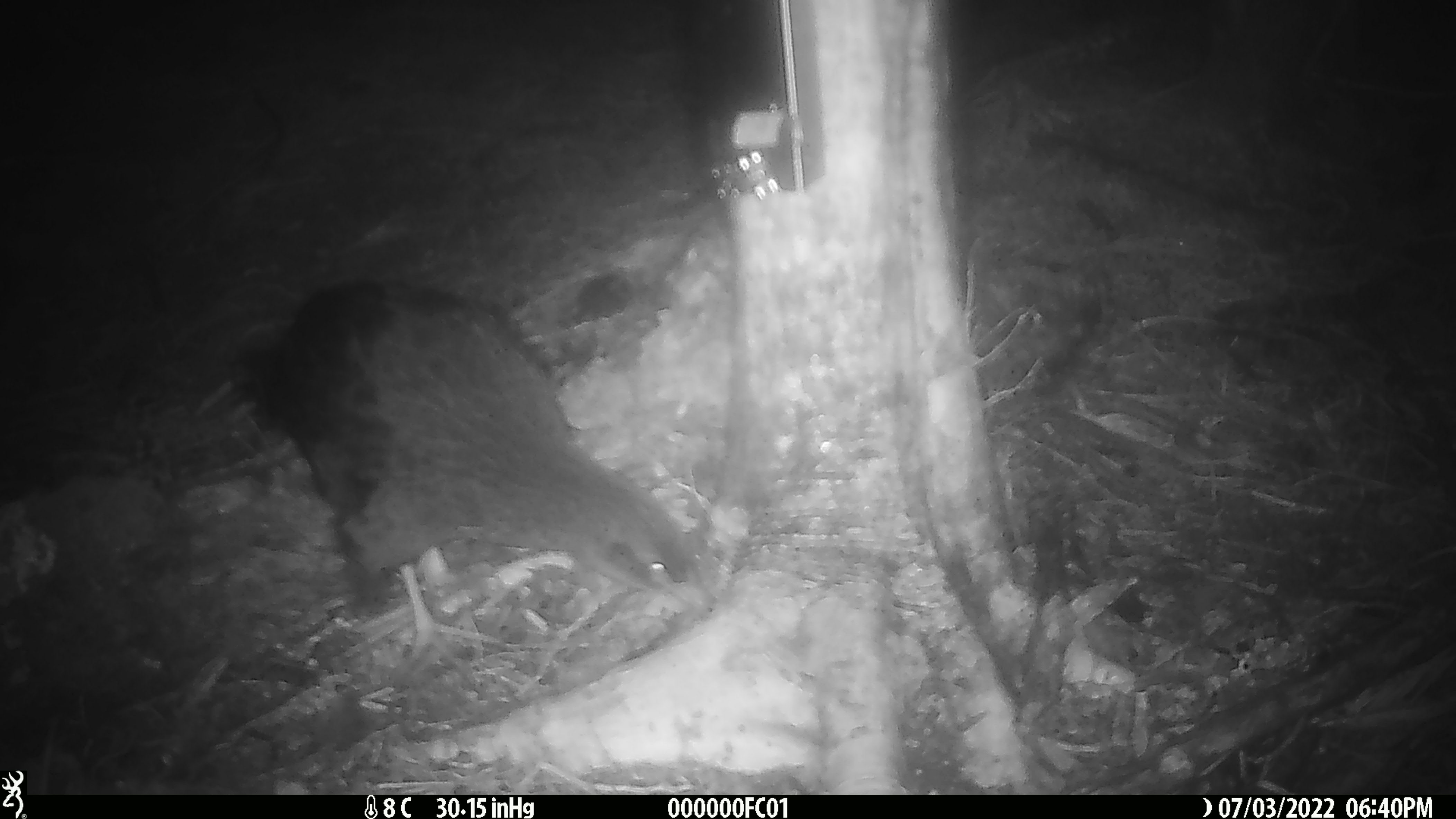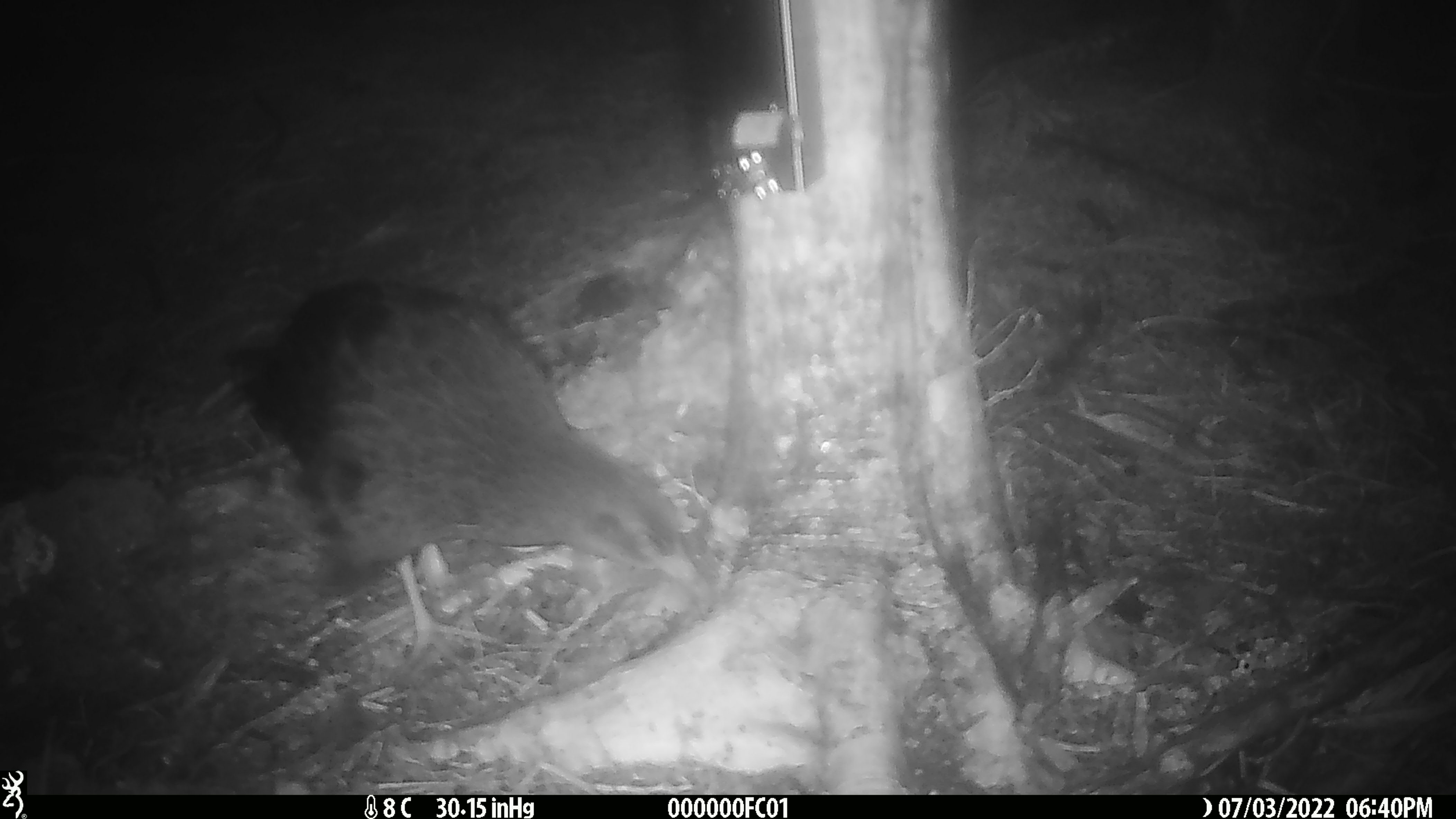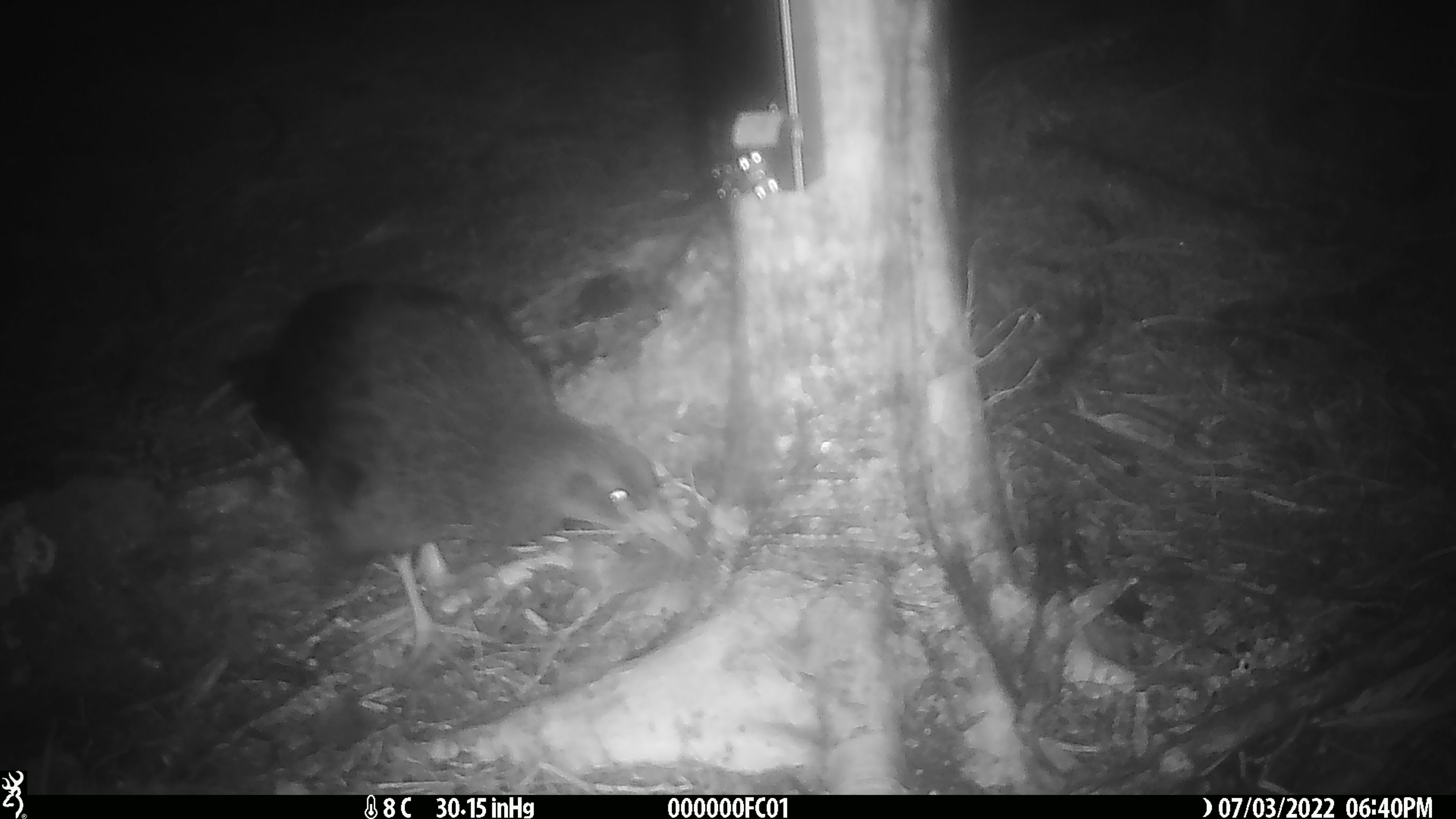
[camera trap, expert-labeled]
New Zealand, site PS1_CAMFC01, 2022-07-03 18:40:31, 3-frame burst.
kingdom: Animalia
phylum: Chordata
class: Aves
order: Gruiformes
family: Rallidae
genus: Gallirallus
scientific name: Gallirallus australis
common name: weka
Weka (Gallirallus australis).